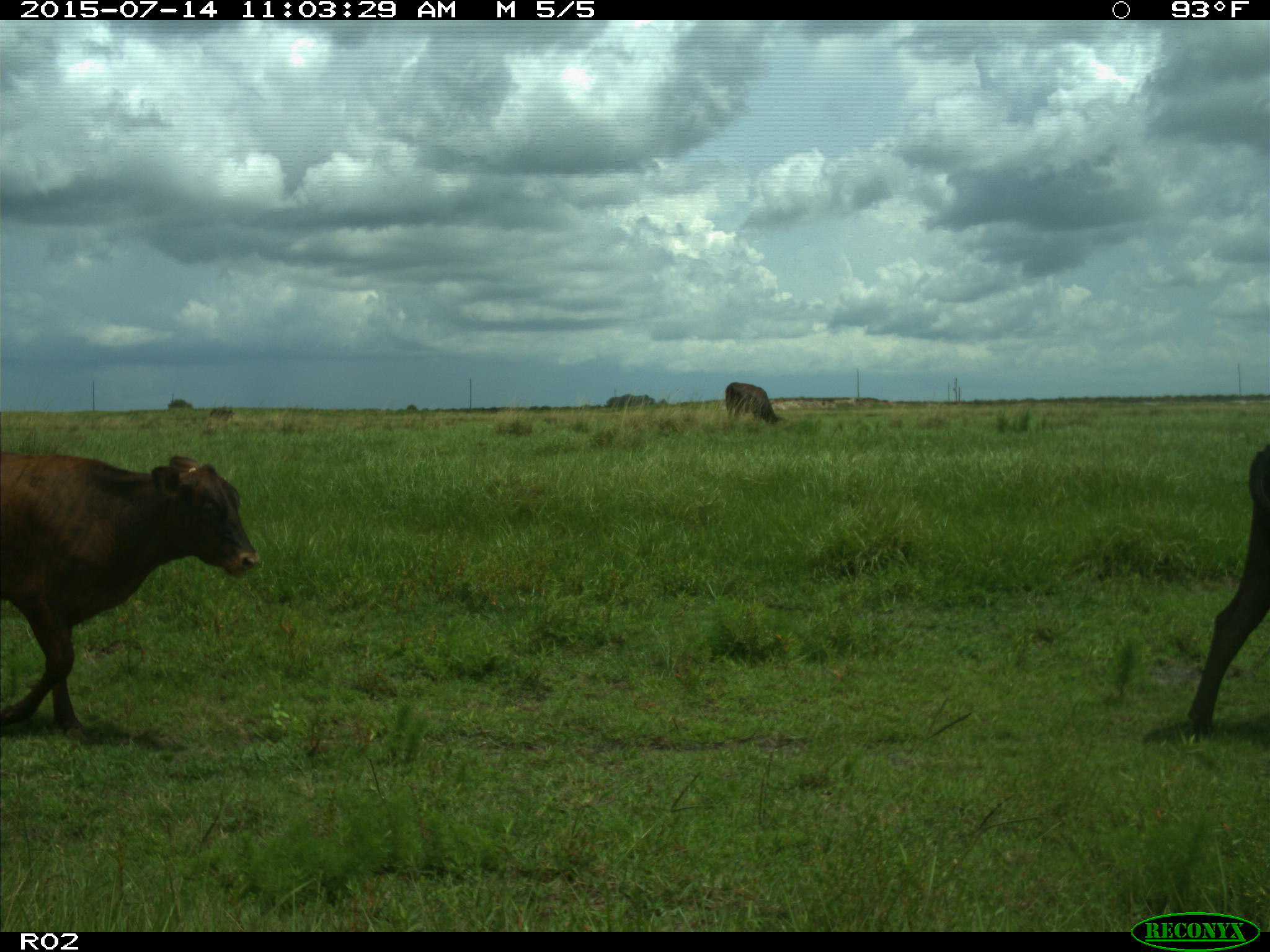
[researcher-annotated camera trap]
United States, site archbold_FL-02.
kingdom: Animalia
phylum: Chordata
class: Mammalia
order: Artiodactyla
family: Bovidae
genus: Bos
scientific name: Bos taurus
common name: domestic cow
Bos taurus (domestic cow).